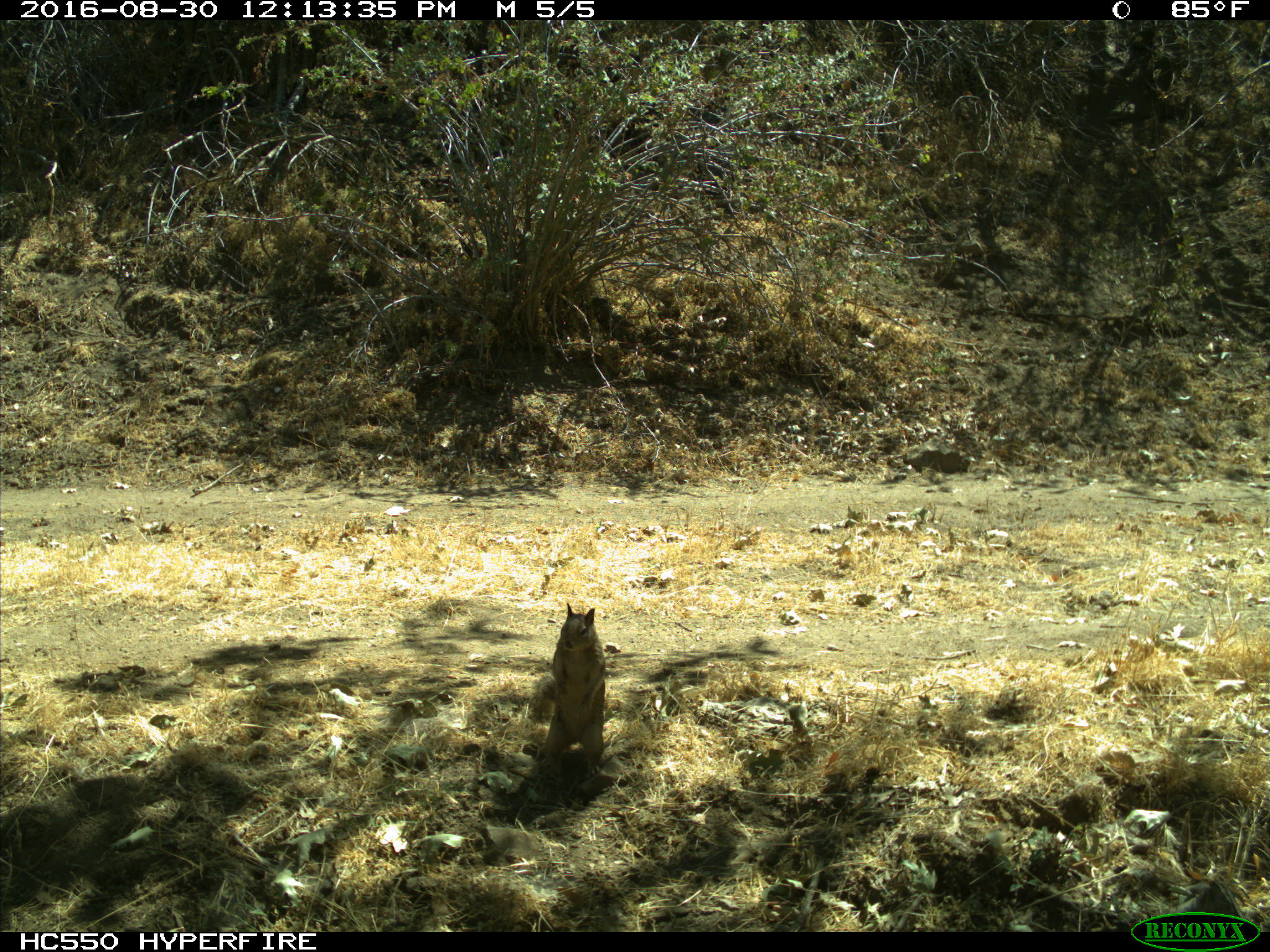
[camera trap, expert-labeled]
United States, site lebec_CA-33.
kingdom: Animalia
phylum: Chordata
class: Mammalia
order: Rodentia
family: Sciuridae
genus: Otospermophilus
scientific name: Otospermophilus beecheyi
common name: california ground squirrel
Otospermophilus beecheyi (california ground squirrel).